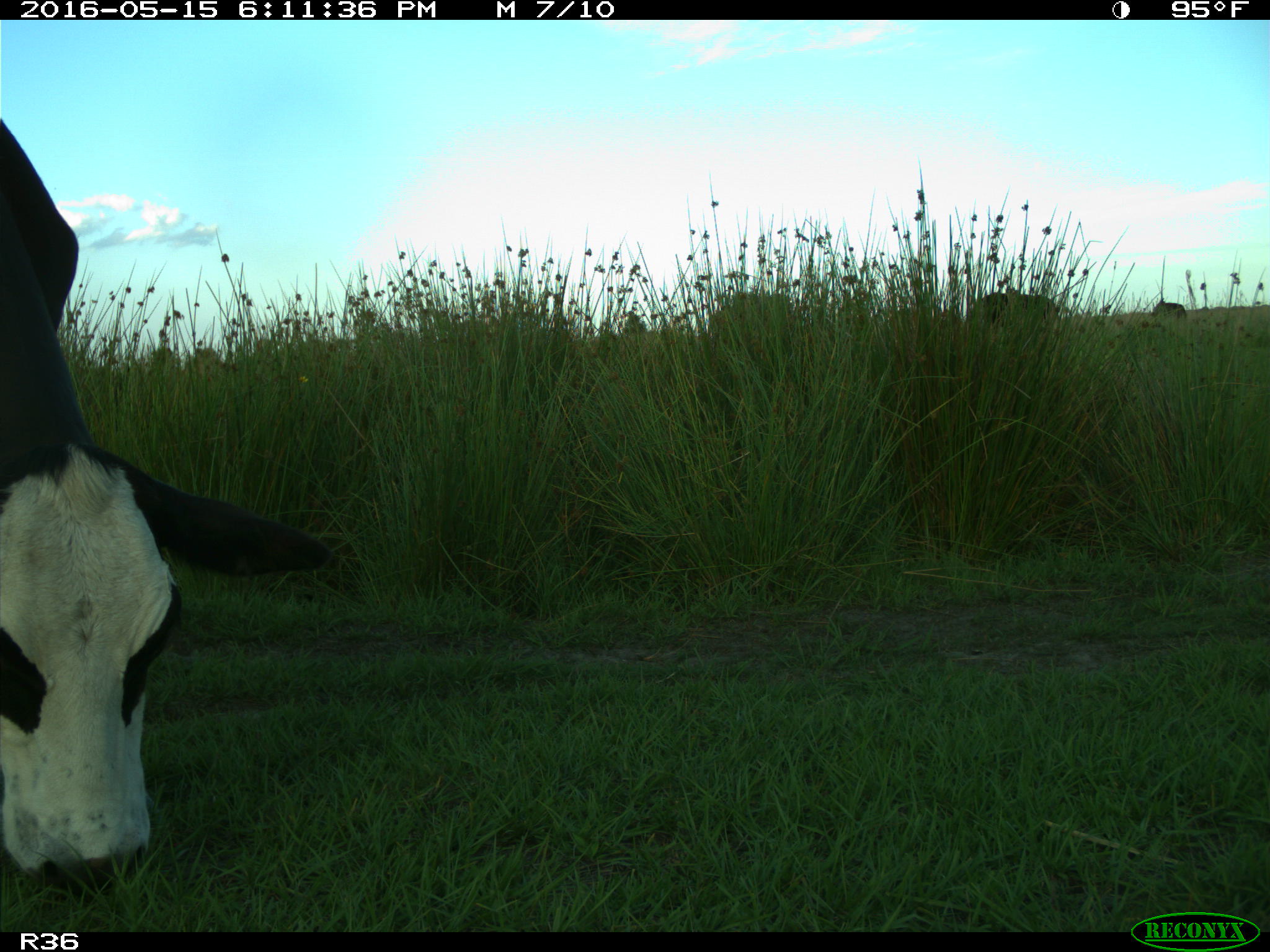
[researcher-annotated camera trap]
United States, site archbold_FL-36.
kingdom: Animalia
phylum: Chordata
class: Mammalia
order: Artiodactyla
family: Bovidae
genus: Bos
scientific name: Bos taurus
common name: domestic cow